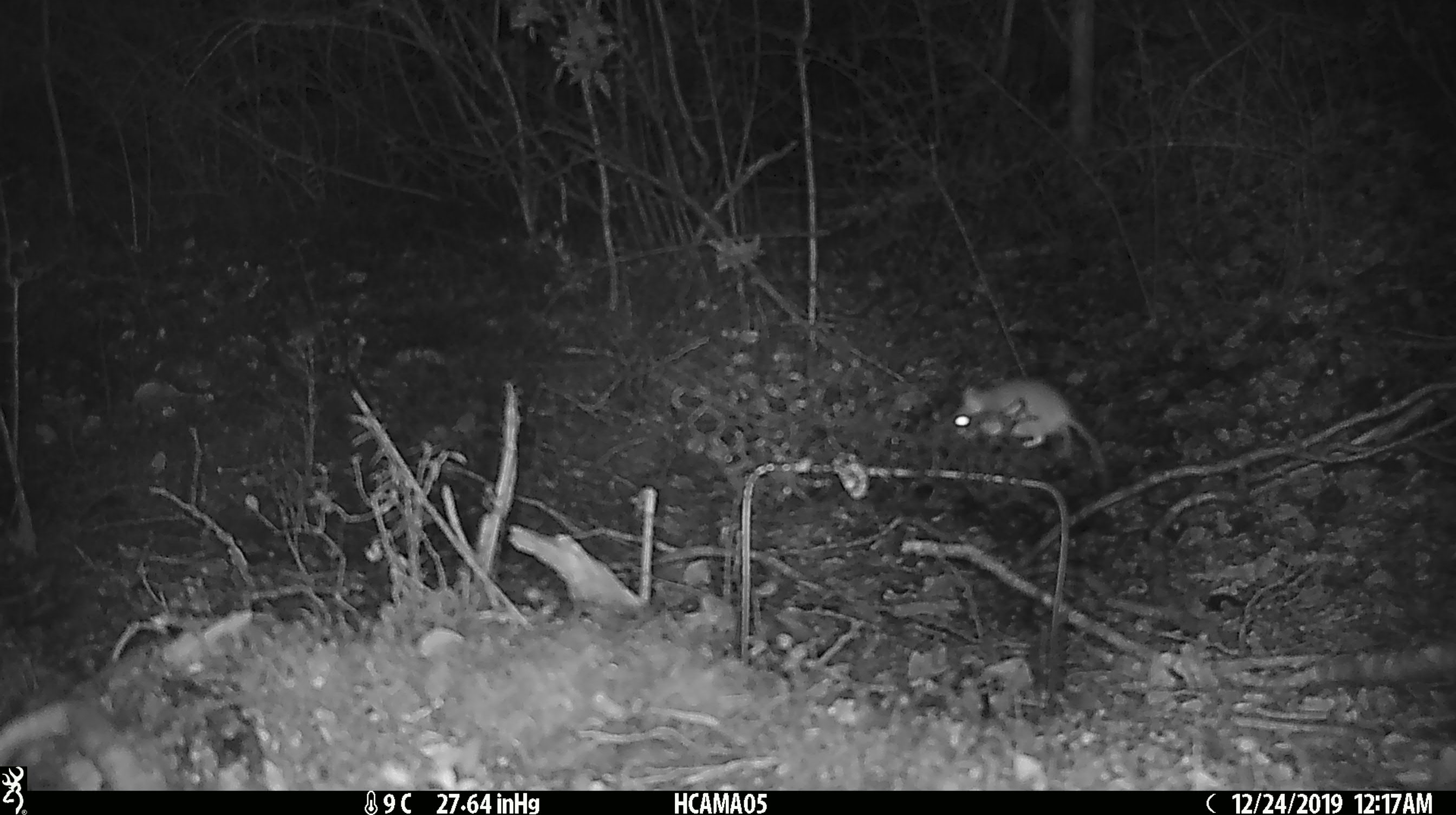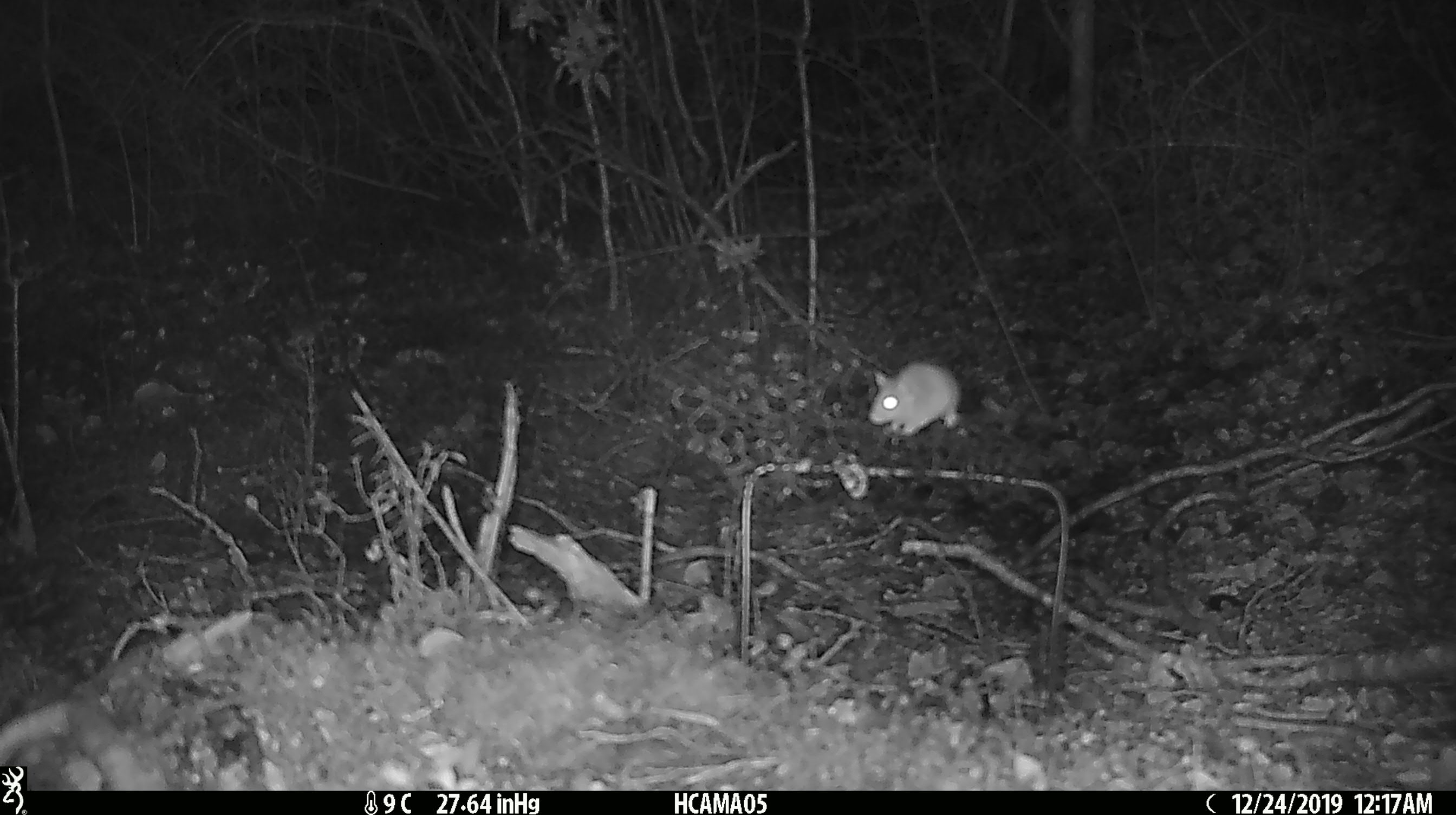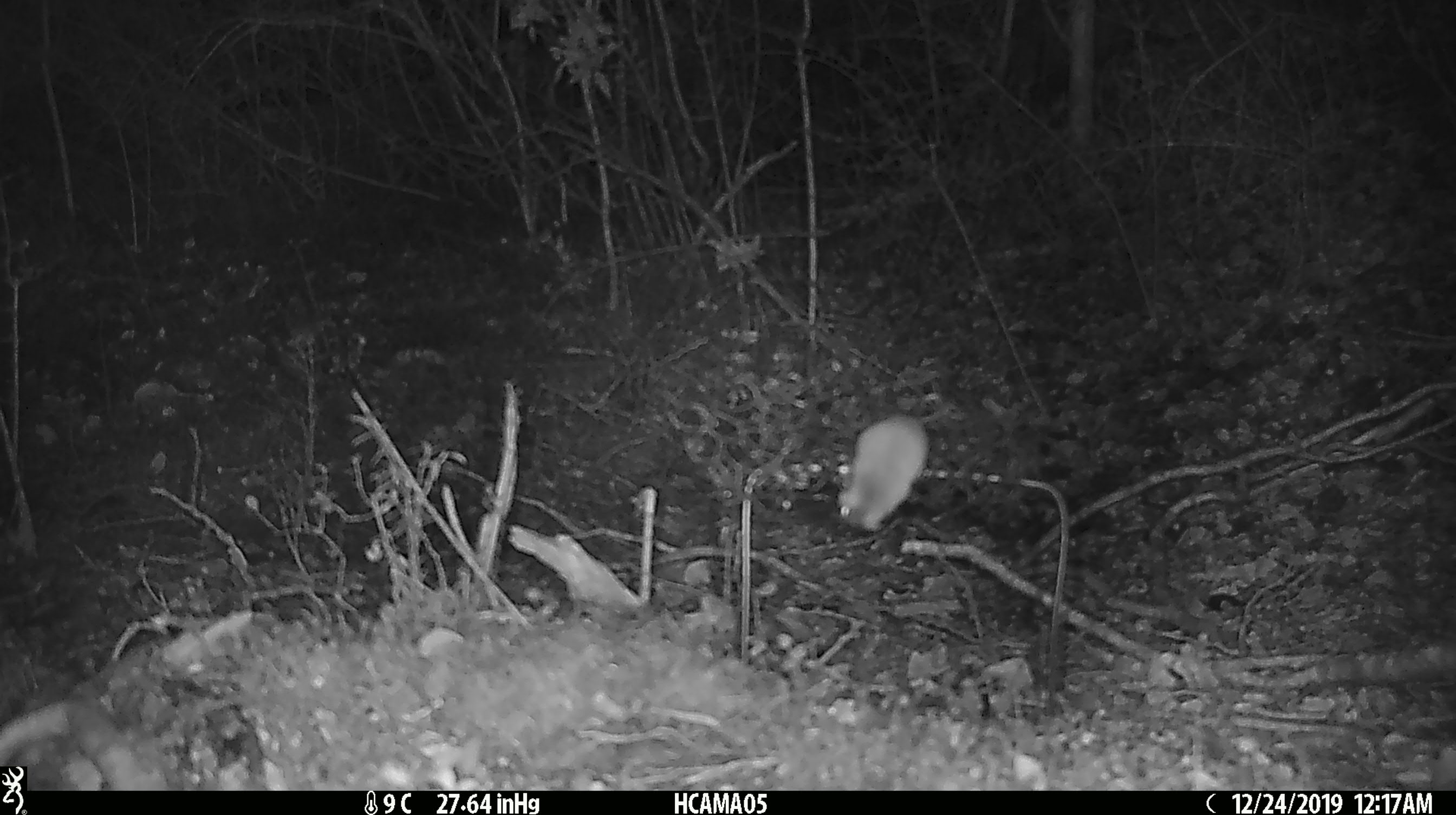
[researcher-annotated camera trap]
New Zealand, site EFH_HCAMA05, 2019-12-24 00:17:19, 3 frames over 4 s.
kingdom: Animalia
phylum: Chordata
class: Mammalia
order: Rodentia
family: Muridae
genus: Mus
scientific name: Mus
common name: mouse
Mouse (Mus).